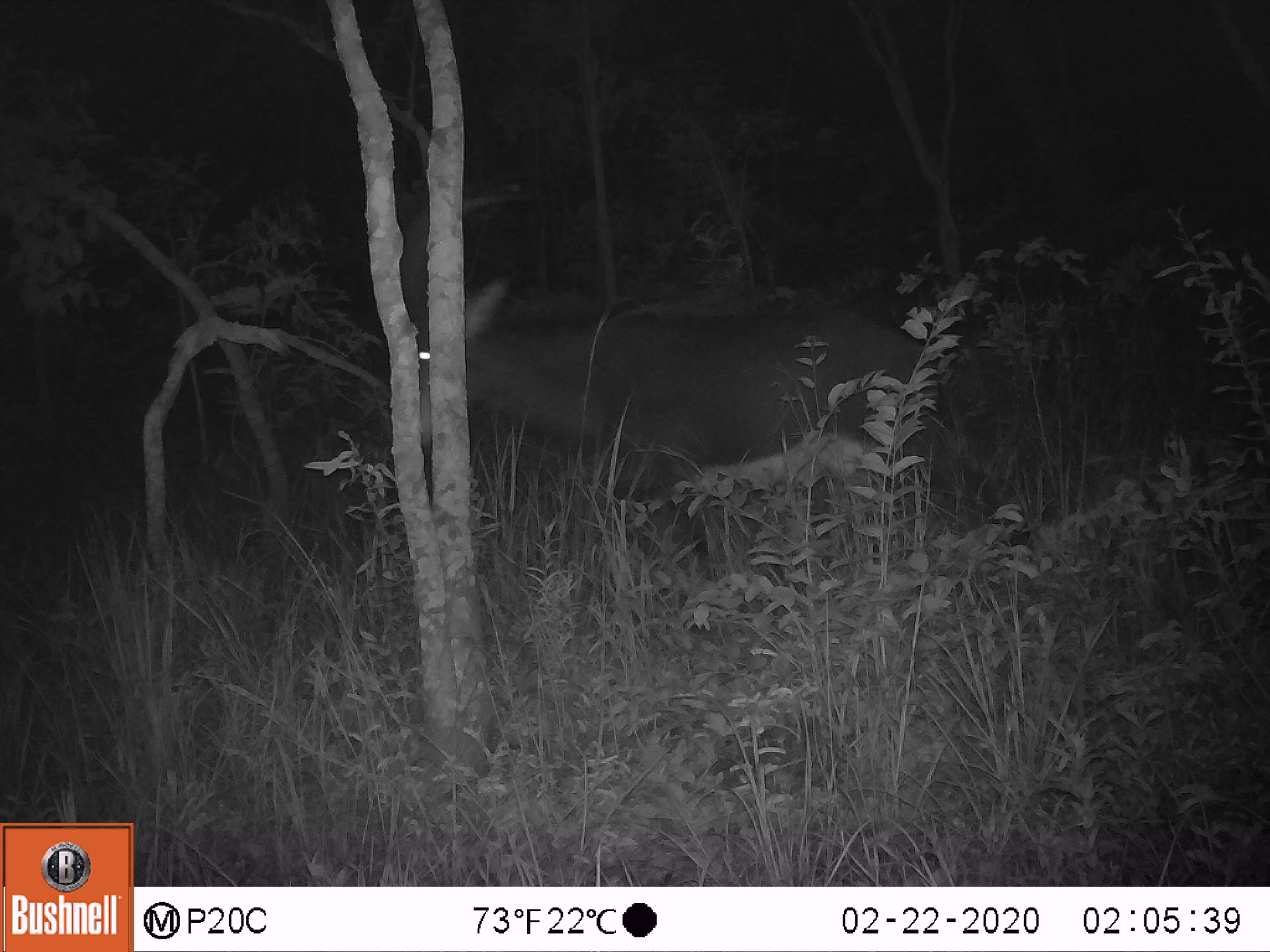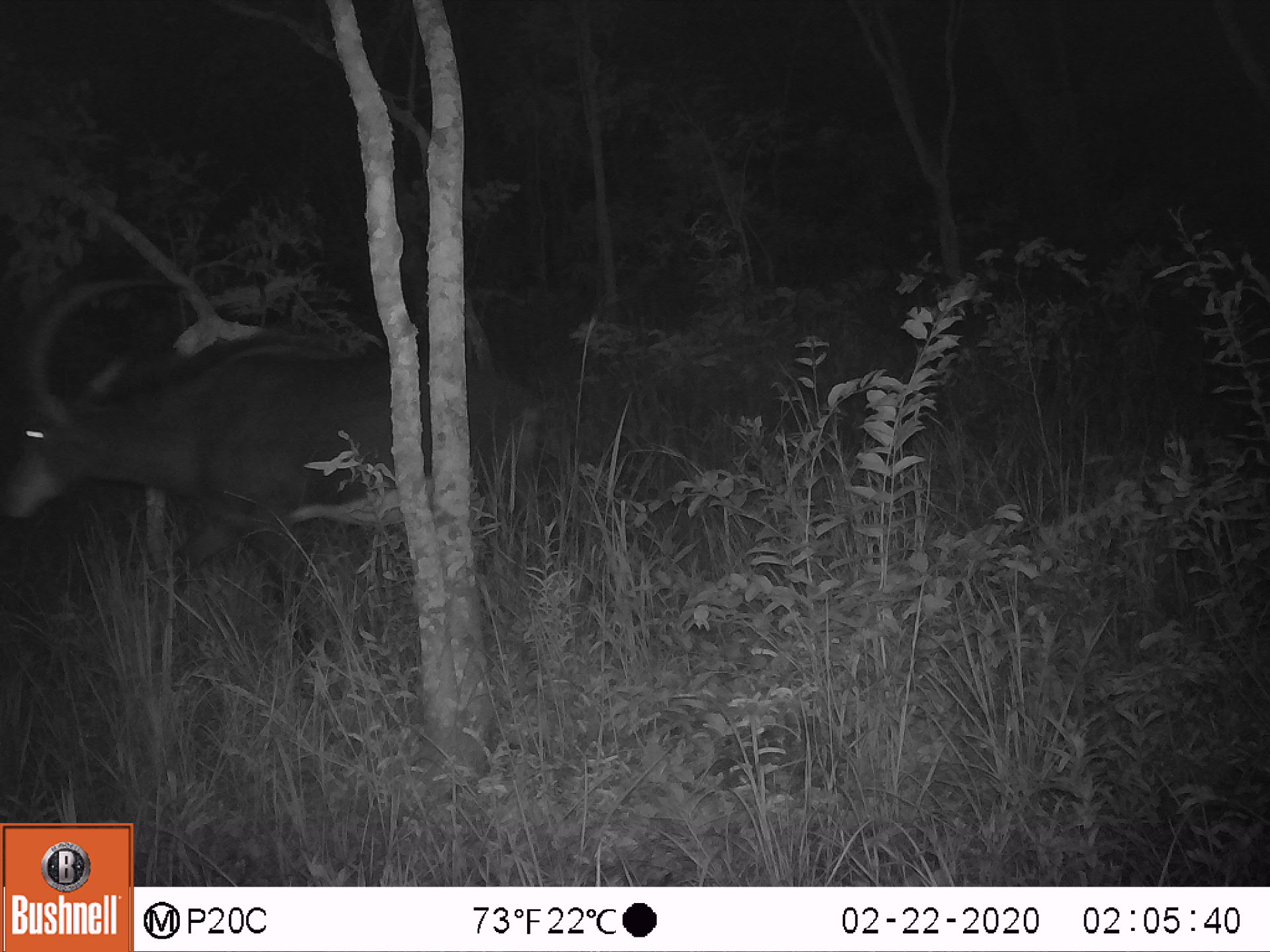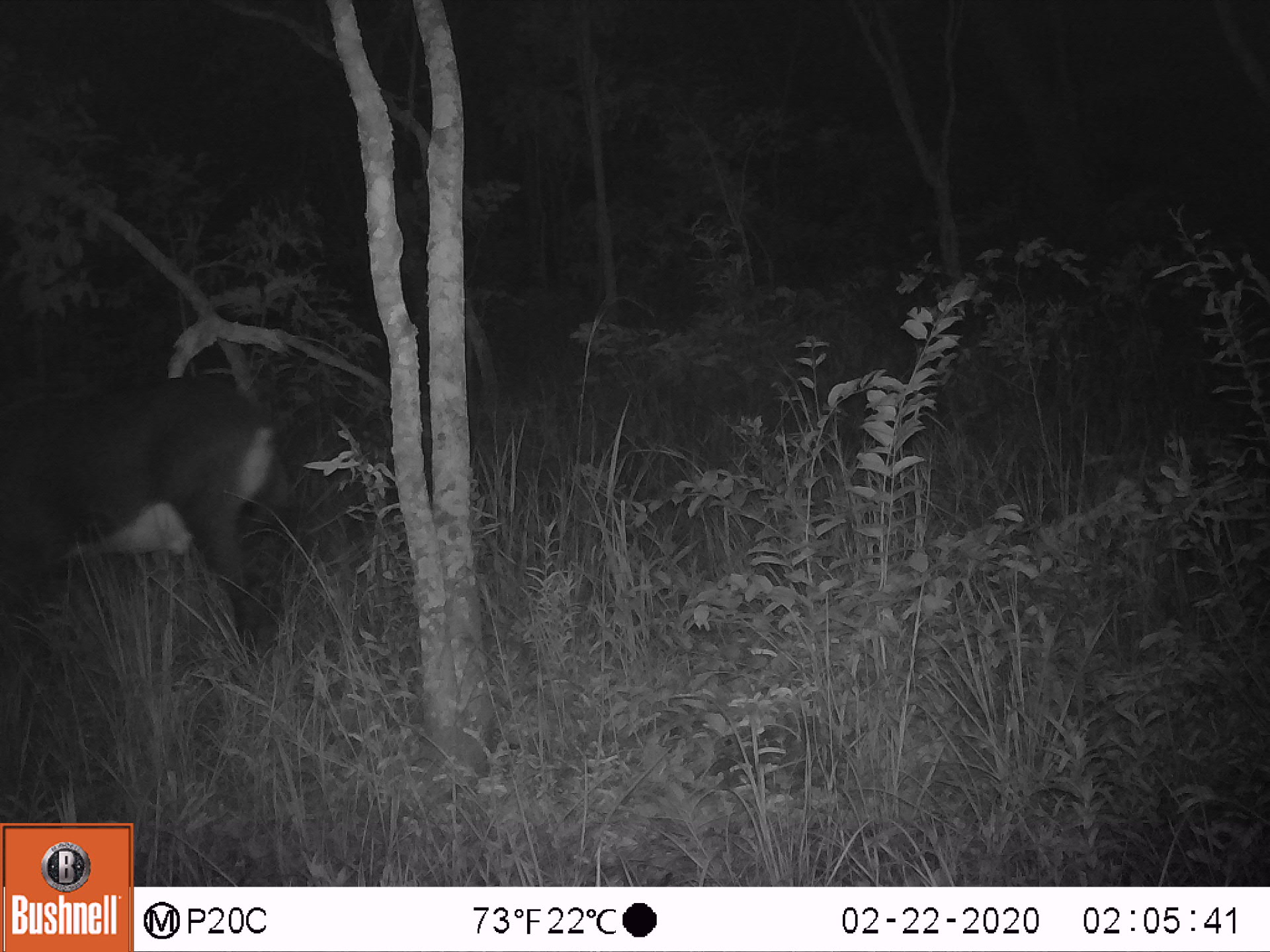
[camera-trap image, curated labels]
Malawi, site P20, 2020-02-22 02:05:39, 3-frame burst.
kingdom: Animalia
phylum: Chordata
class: Mammalia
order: Artiodactyla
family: Bovidae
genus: Hippotragus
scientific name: Hippotragus niger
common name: sable antelope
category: sable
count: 1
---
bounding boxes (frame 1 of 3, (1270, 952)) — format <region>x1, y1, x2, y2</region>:
sable: <region>387, 188, 956, 524</region>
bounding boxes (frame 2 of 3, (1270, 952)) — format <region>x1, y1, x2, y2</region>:
sable: <region>5, 273, 551, 638</region>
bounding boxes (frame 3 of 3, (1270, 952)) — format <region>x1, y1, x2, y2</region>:
sable: <region>0, 368, 293, 668</region>